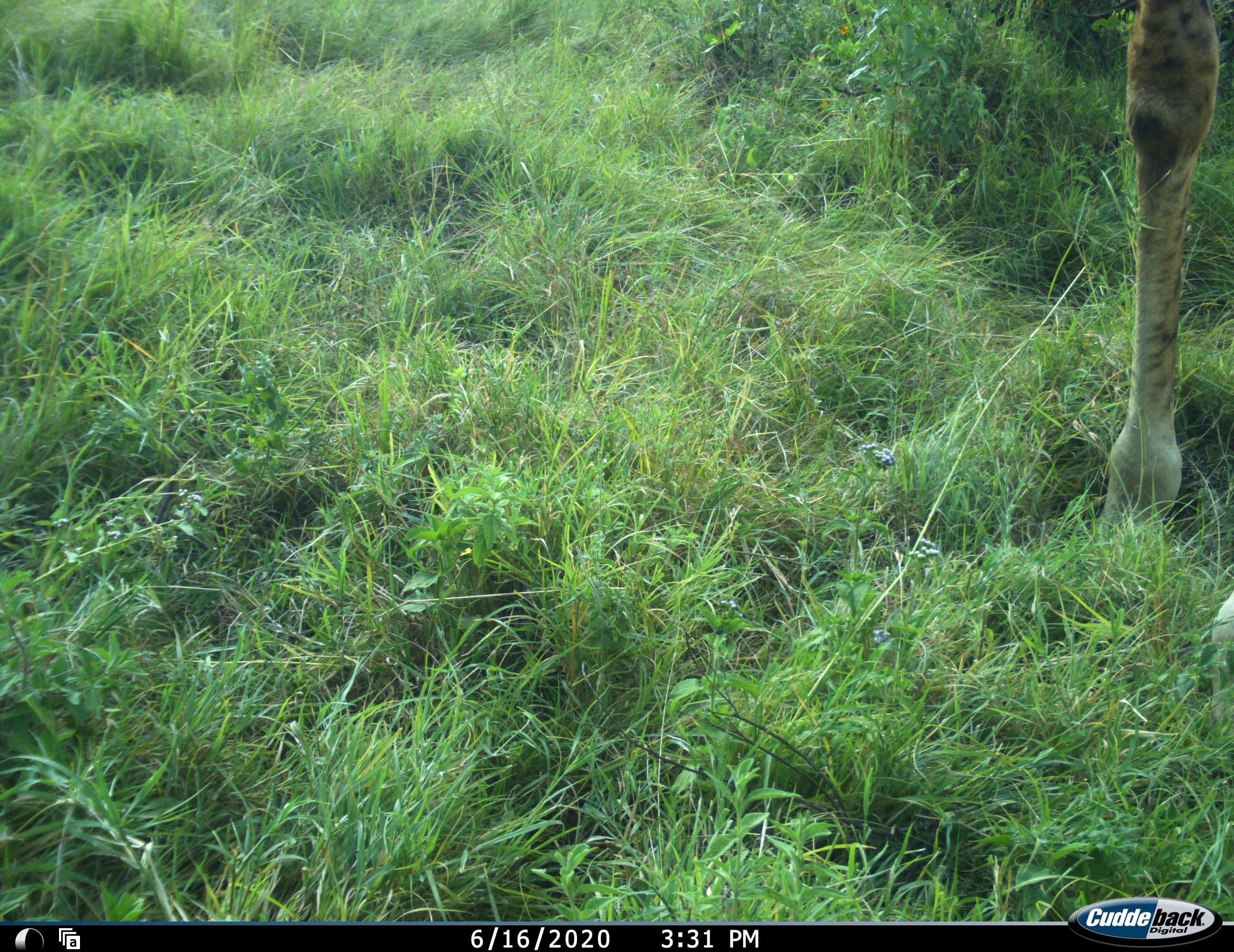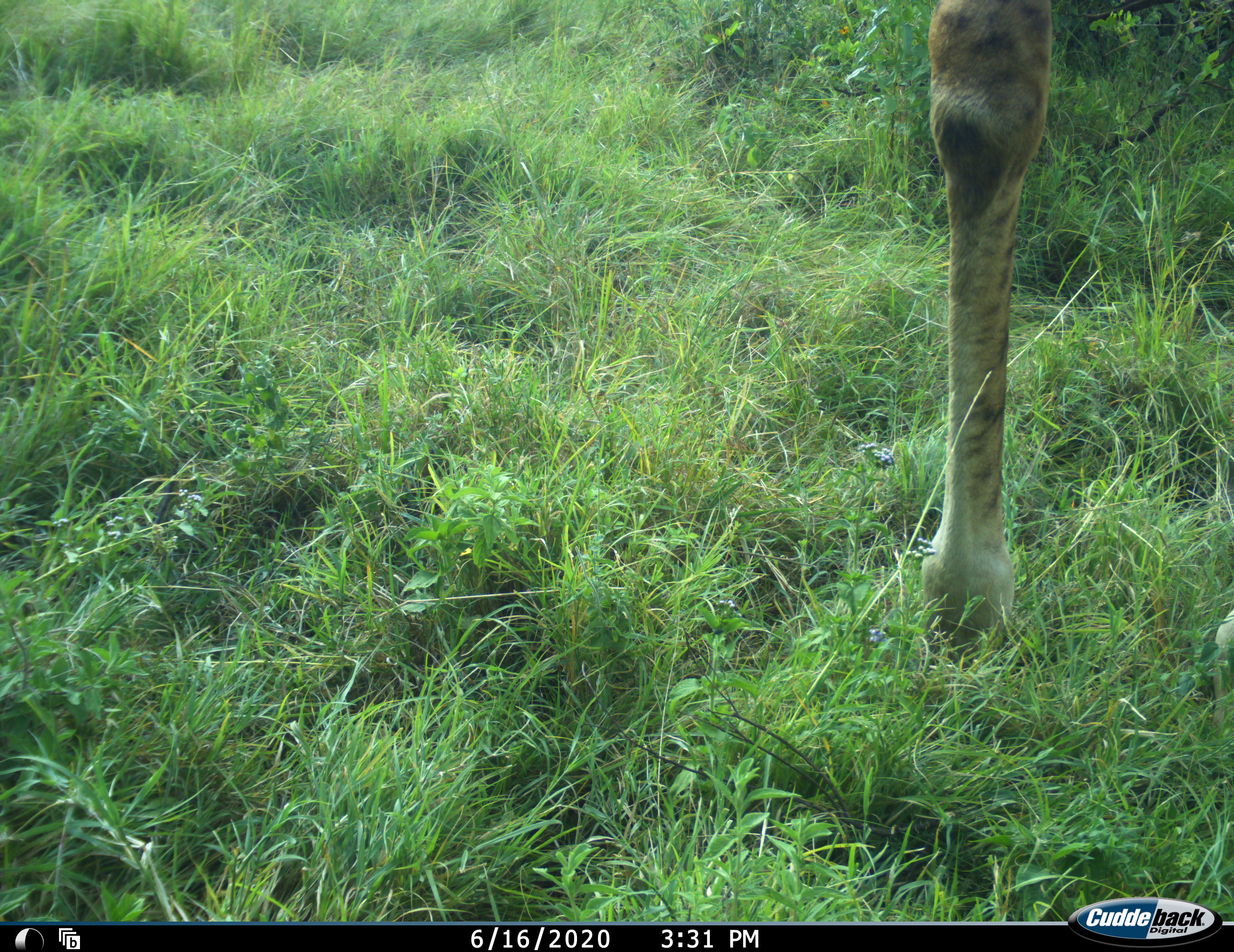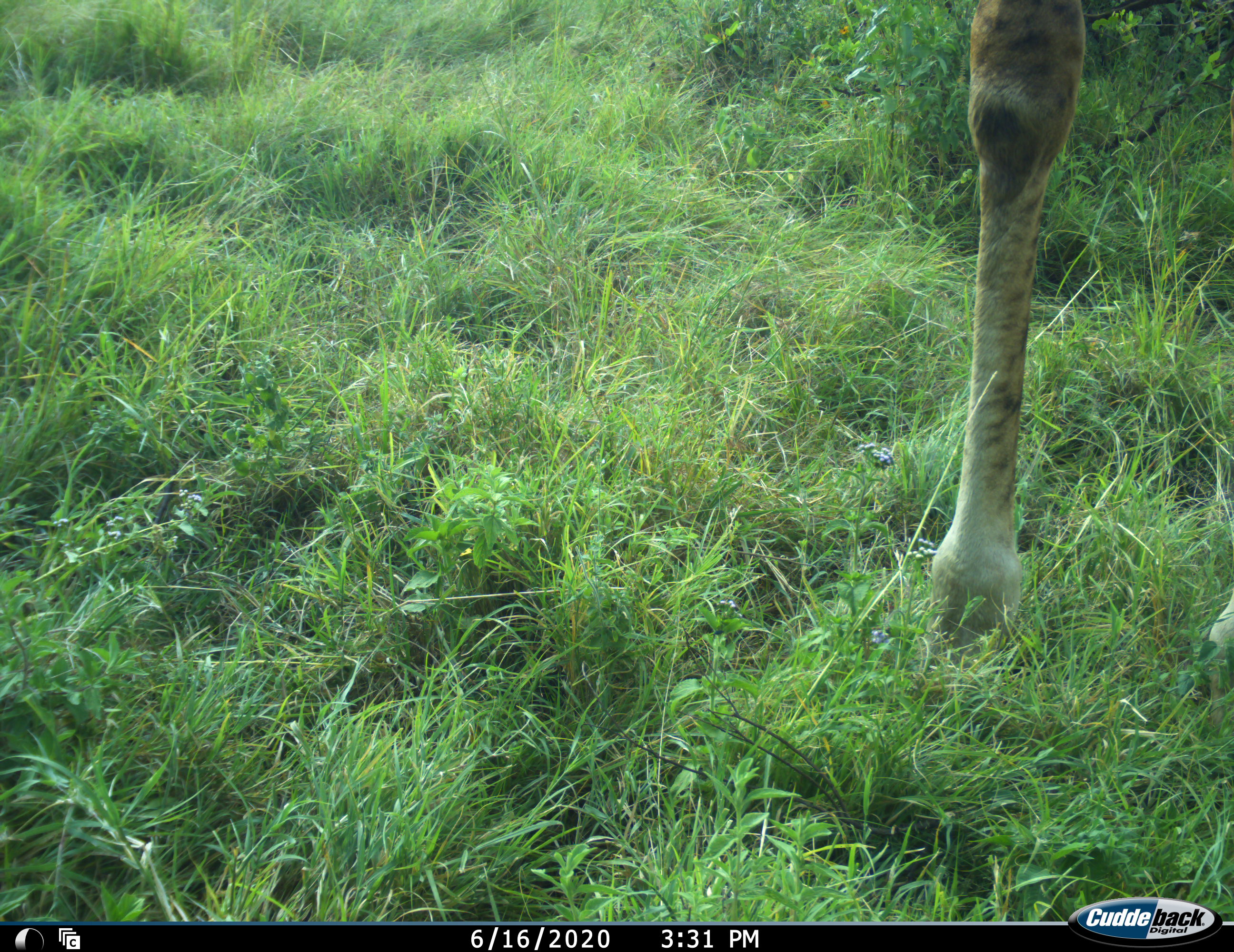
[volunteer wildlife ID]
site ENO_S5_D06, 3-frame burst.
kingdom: Animalia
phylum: Chordata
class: Mammalia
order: Artiodactyla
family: Giraffidae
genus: Giraffa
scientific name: Giraffa camelopardalis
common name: giraffe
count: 1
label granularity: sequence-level